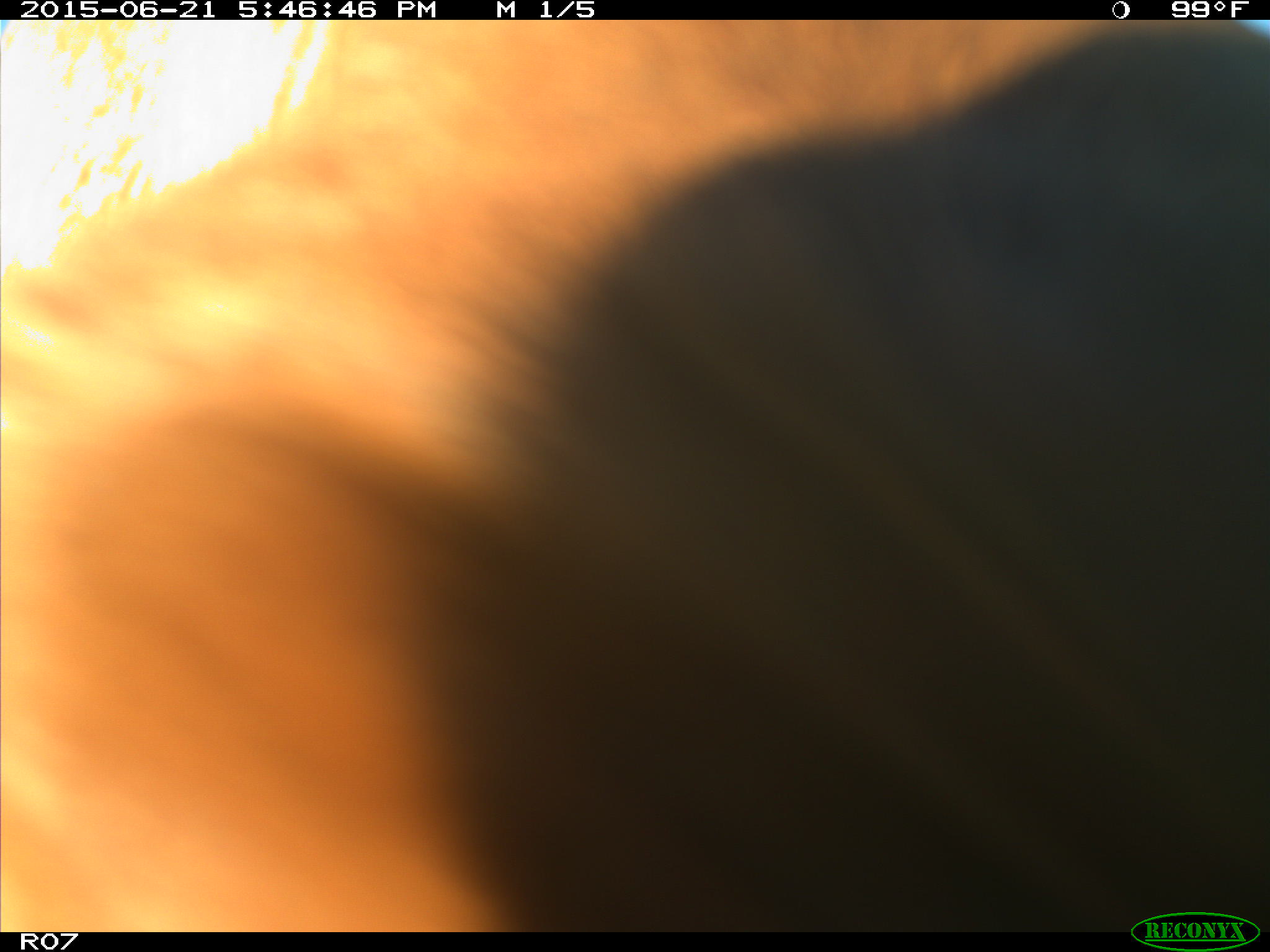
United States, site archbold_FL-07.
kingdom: Animalia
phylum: Chordata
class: Mammalia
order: Artiodactyla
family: Bovidae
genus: Bos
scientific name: Bos taurus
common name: domestic cow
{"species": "Bos taurus (domestic cow)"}